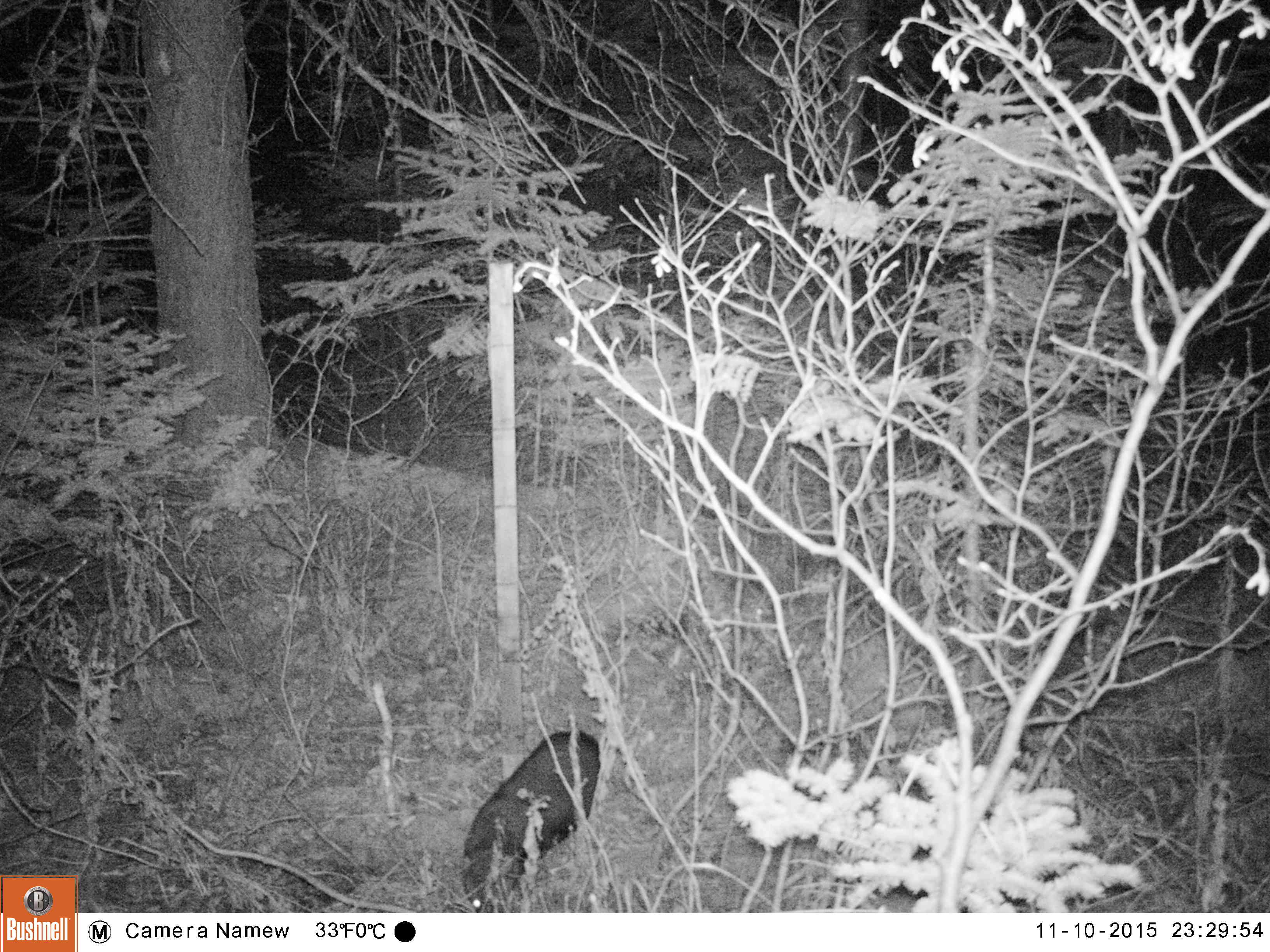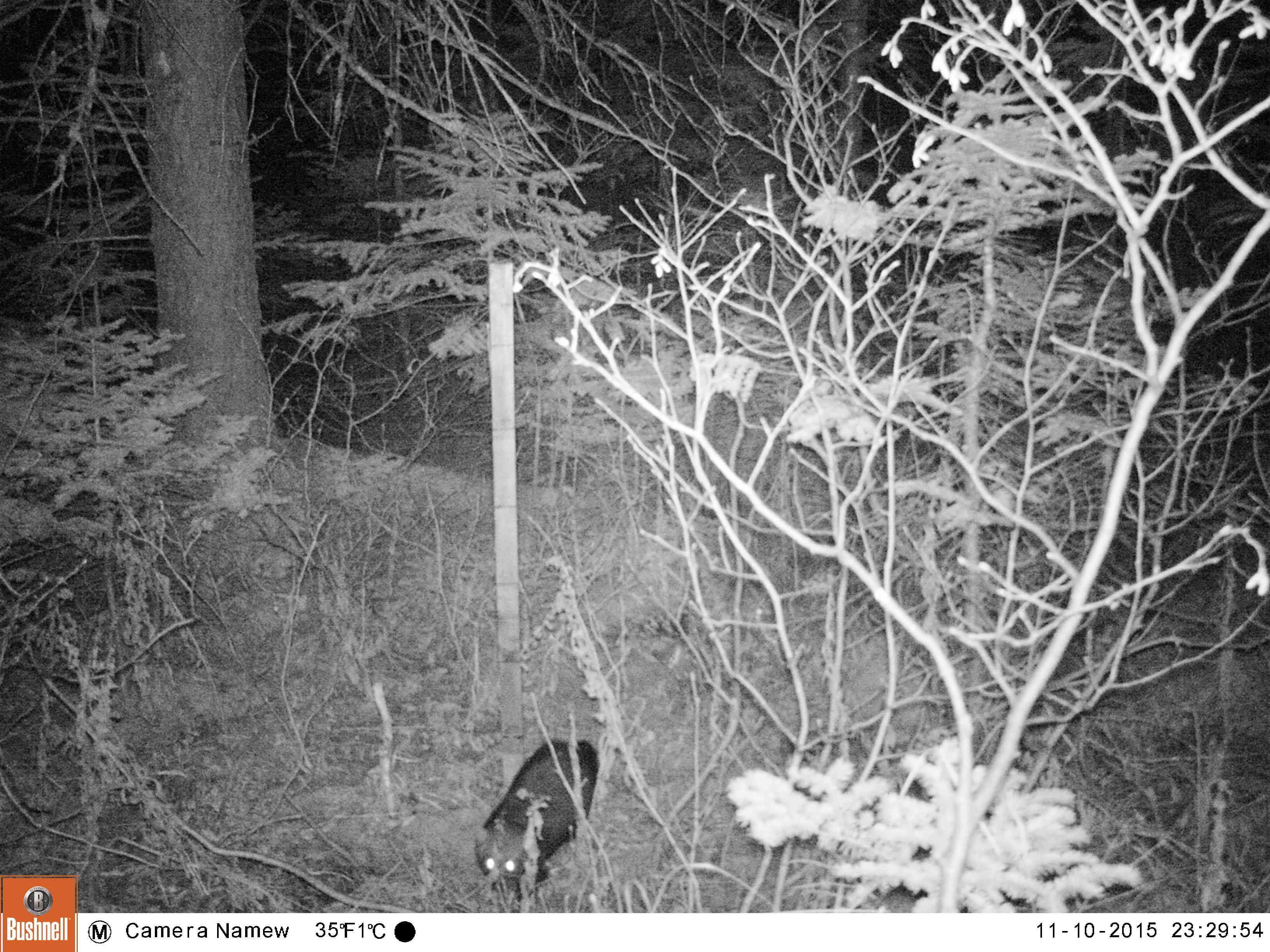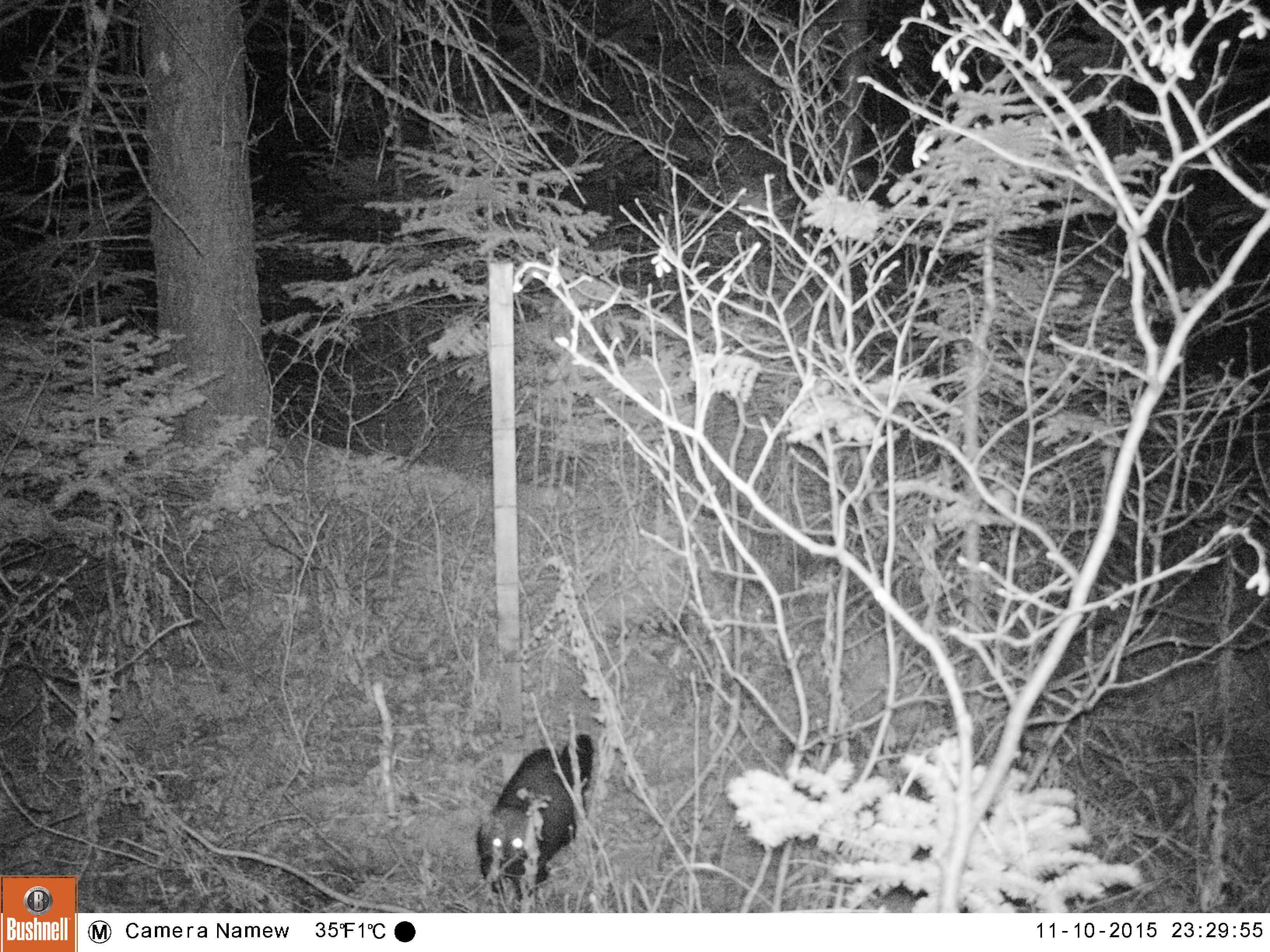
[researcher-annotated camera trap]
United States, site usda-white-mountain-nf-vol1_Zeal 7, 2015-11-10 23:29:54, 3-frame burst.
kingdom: Animalia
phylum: Chordata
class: Mammalia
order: Carnivora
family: Mustelidae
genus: Pekania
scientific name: Pekania pennanti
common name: fisher